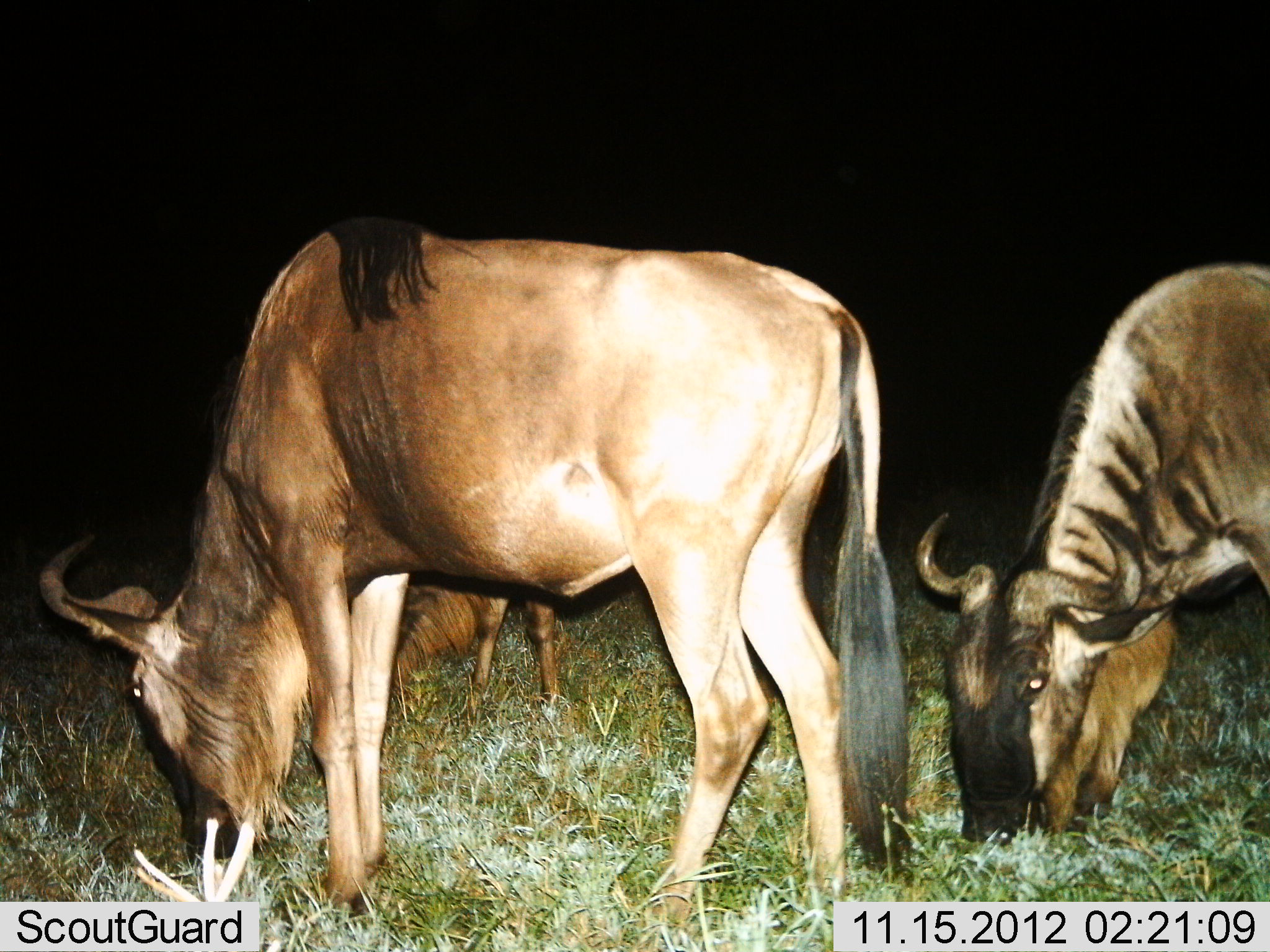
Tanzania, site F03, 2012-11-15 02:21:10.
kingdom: Animalia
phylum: Chordata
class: Mammalia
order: Artiodactyla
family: Bovidae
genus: Connochaetes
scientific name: Connochaetes taurinus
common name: blue wildebeest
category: wildebeest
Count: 3.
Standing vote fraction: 30%.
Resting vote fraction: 0%.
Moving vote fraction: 0%.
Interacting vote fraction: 0%.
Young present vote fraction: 30%.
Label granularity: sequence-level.